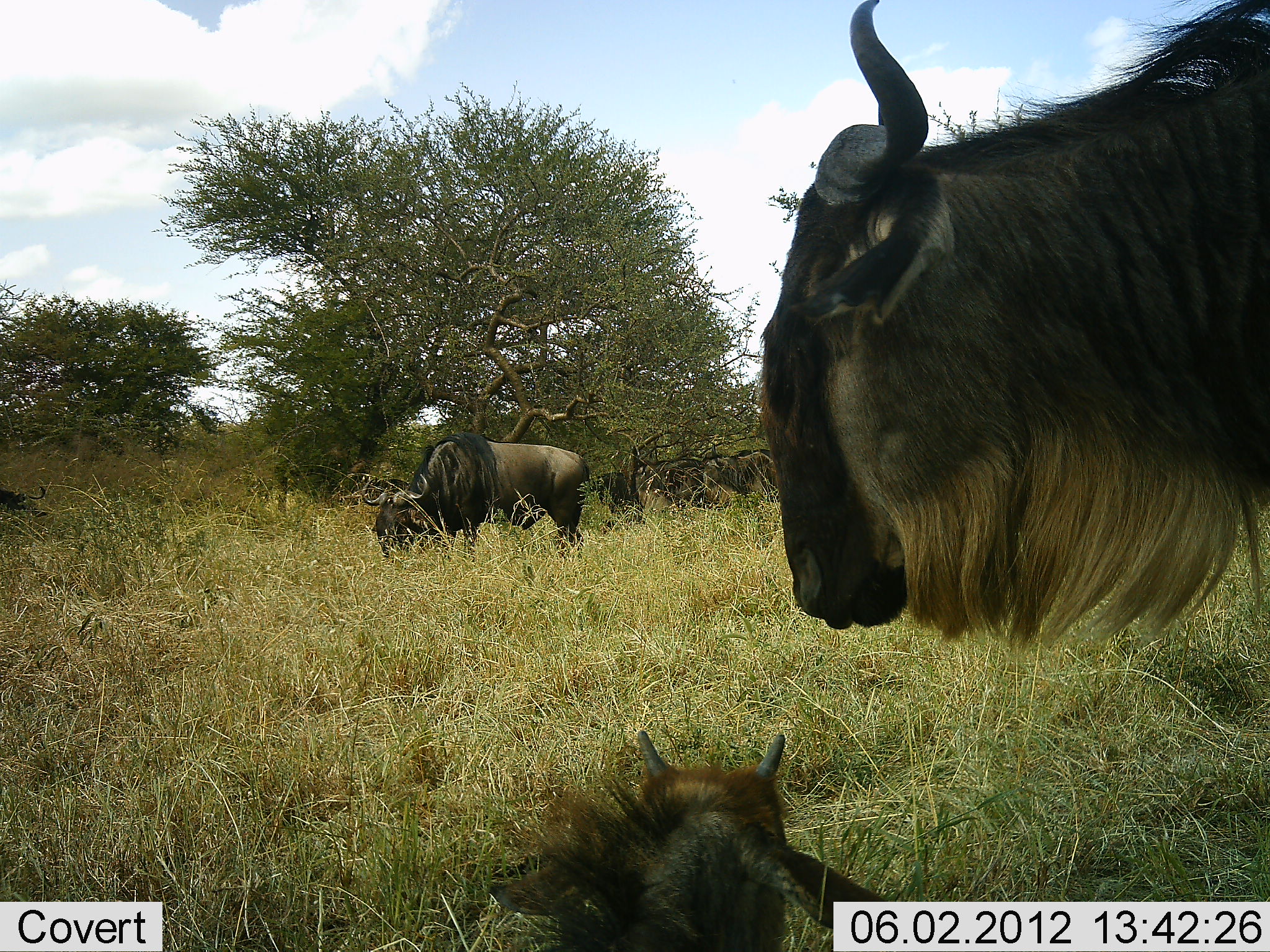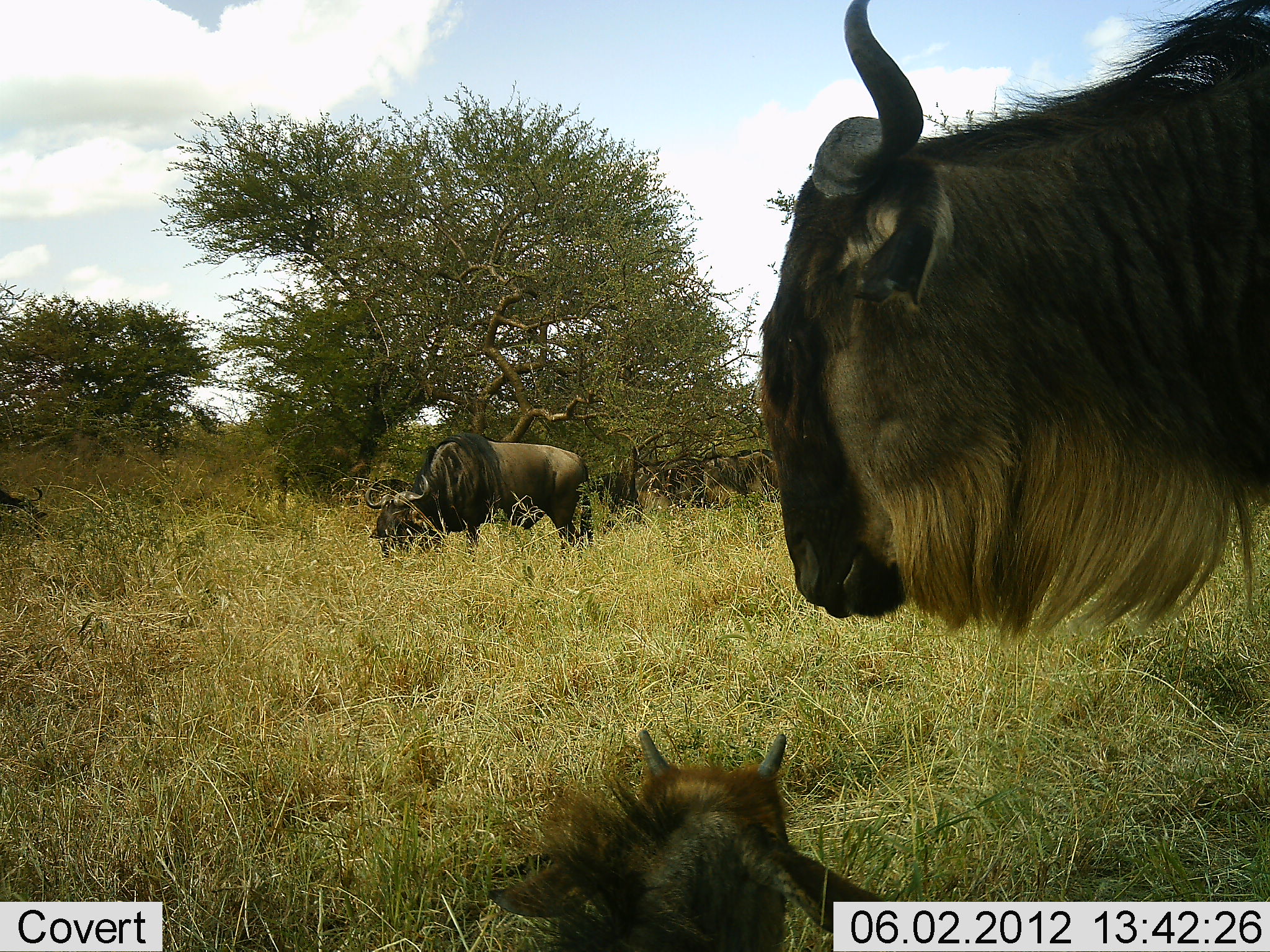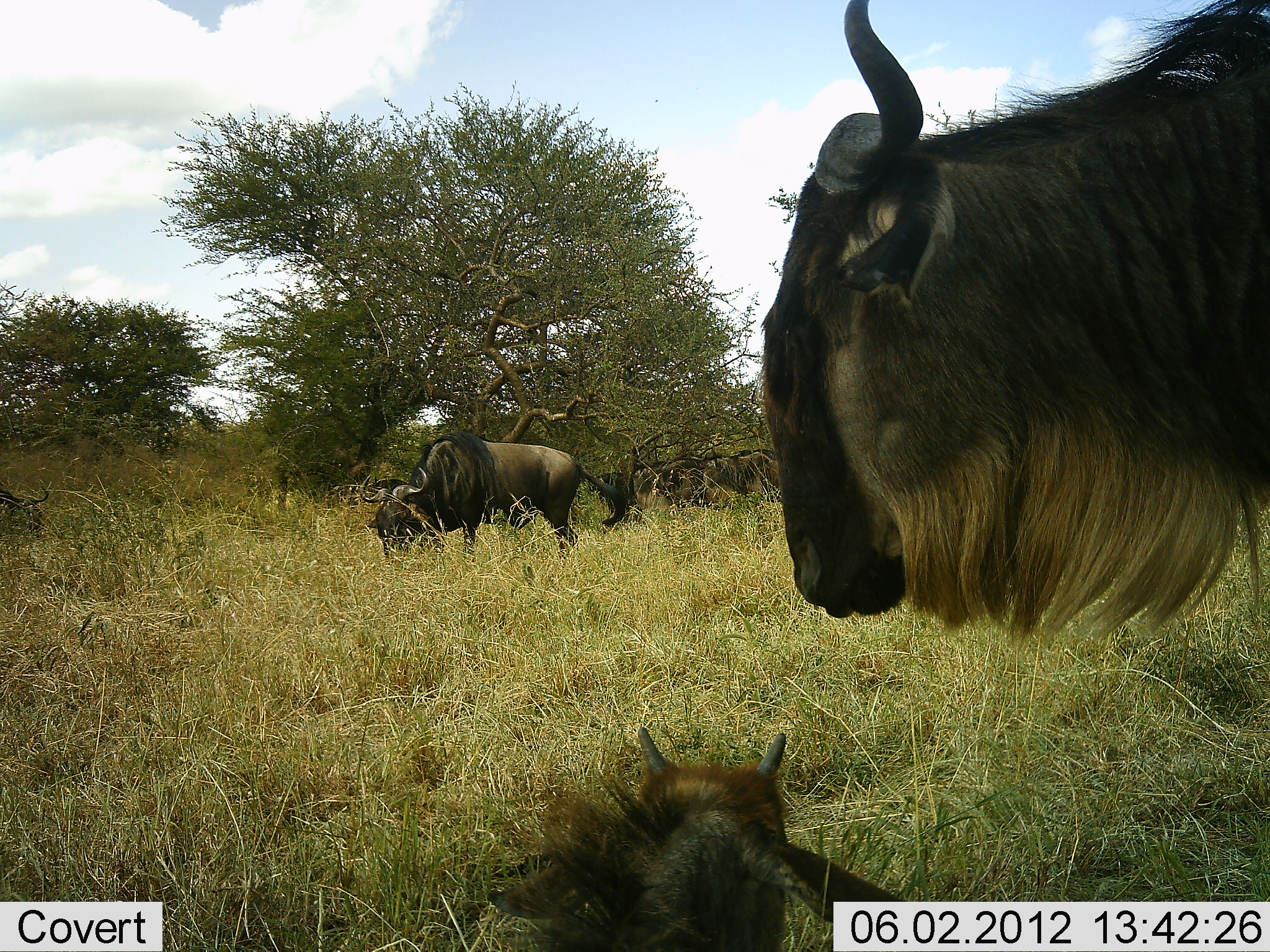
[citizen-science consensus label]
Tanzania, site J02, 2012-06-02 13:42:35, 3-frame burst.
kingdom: Animalia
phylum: Chordata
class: Mammalia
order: Artiodactyla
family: Bovidae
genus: Connochaetes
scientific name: Connochaetes taurinus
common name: blue wildebeest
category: wildebeest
Wildebeest (blue wildebeest) (Connochaetes taurinus), count 7. Behavior (volunteer vote fractions): standing 60%, resting 70%, moving 40%, interacting 0%. Young present (vote fraction): 50%. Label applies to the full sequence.